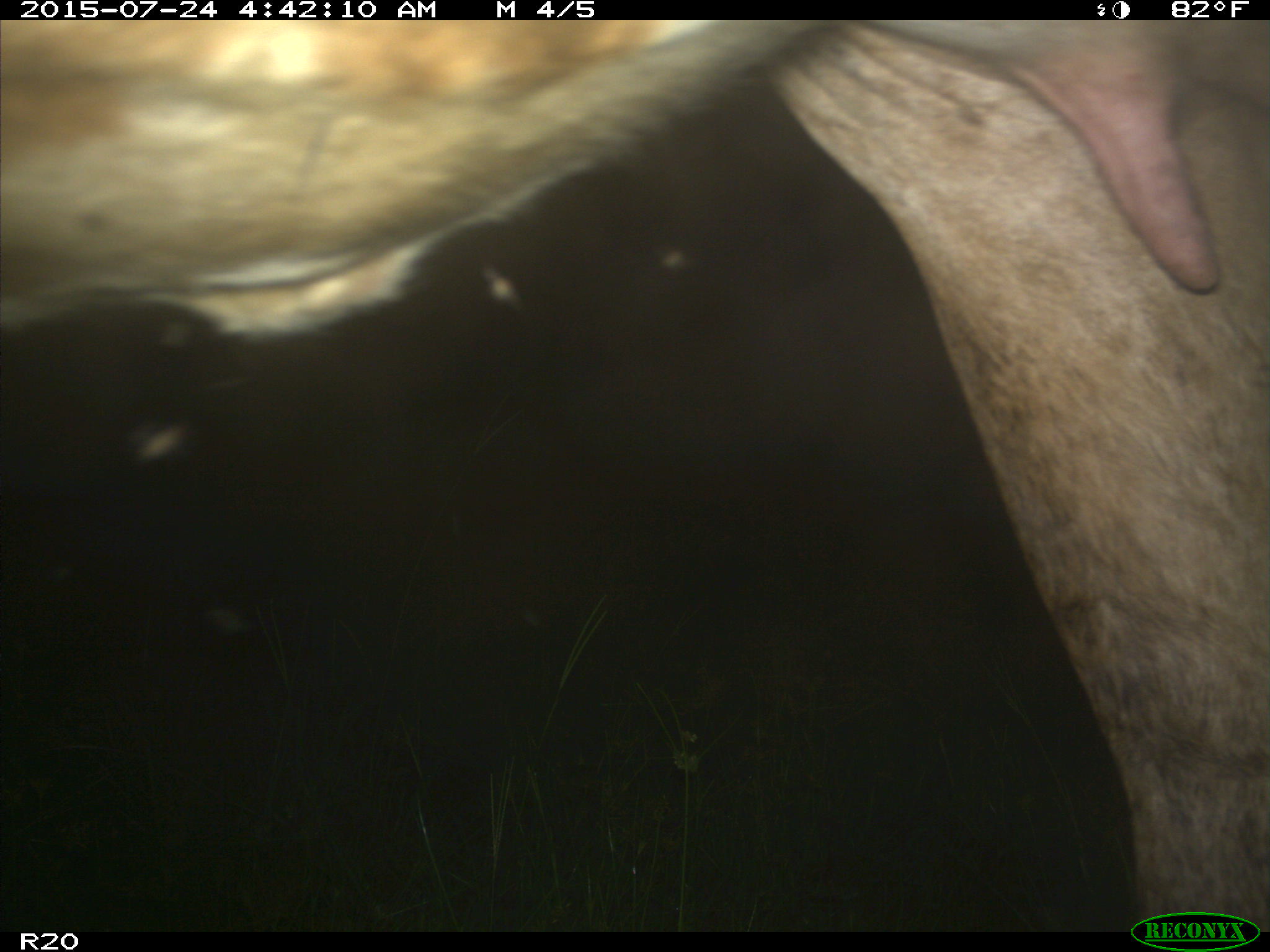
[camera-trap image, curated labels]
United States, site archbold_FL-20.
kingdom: Animalia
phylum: Chordata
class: Mammalia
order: Artiodactyla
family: Bovidae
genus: Bos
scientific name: Bos taurus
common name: domestic cow